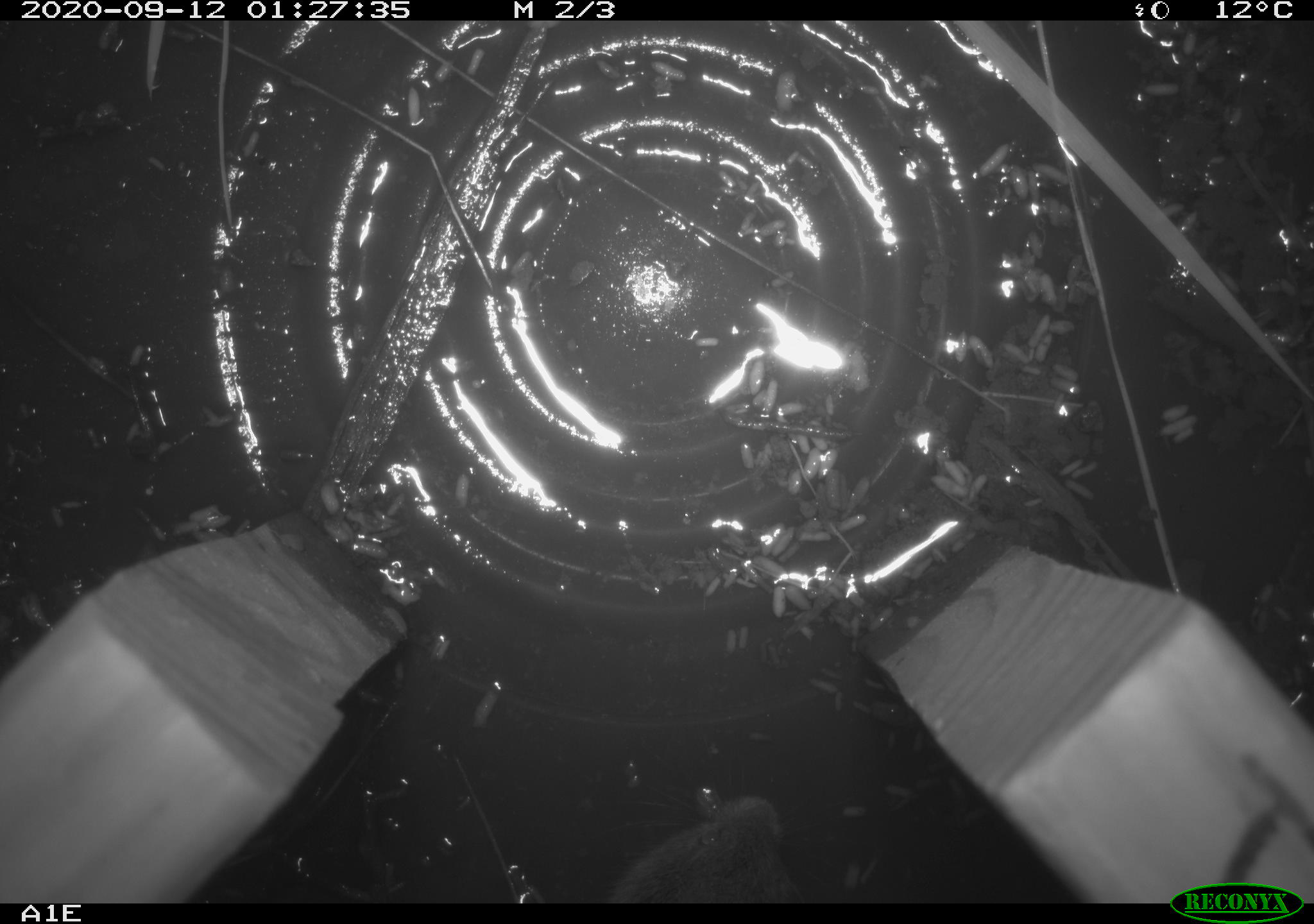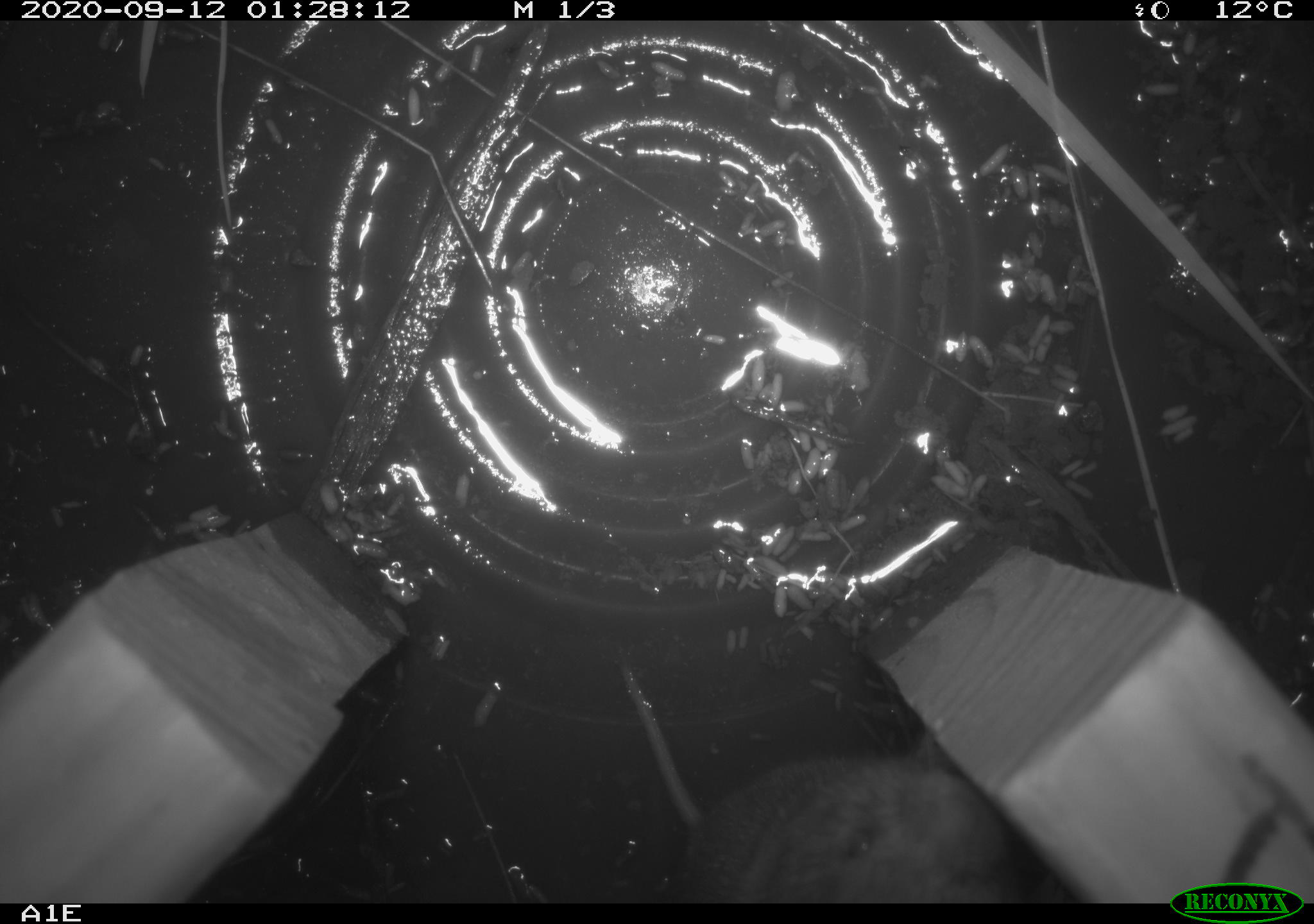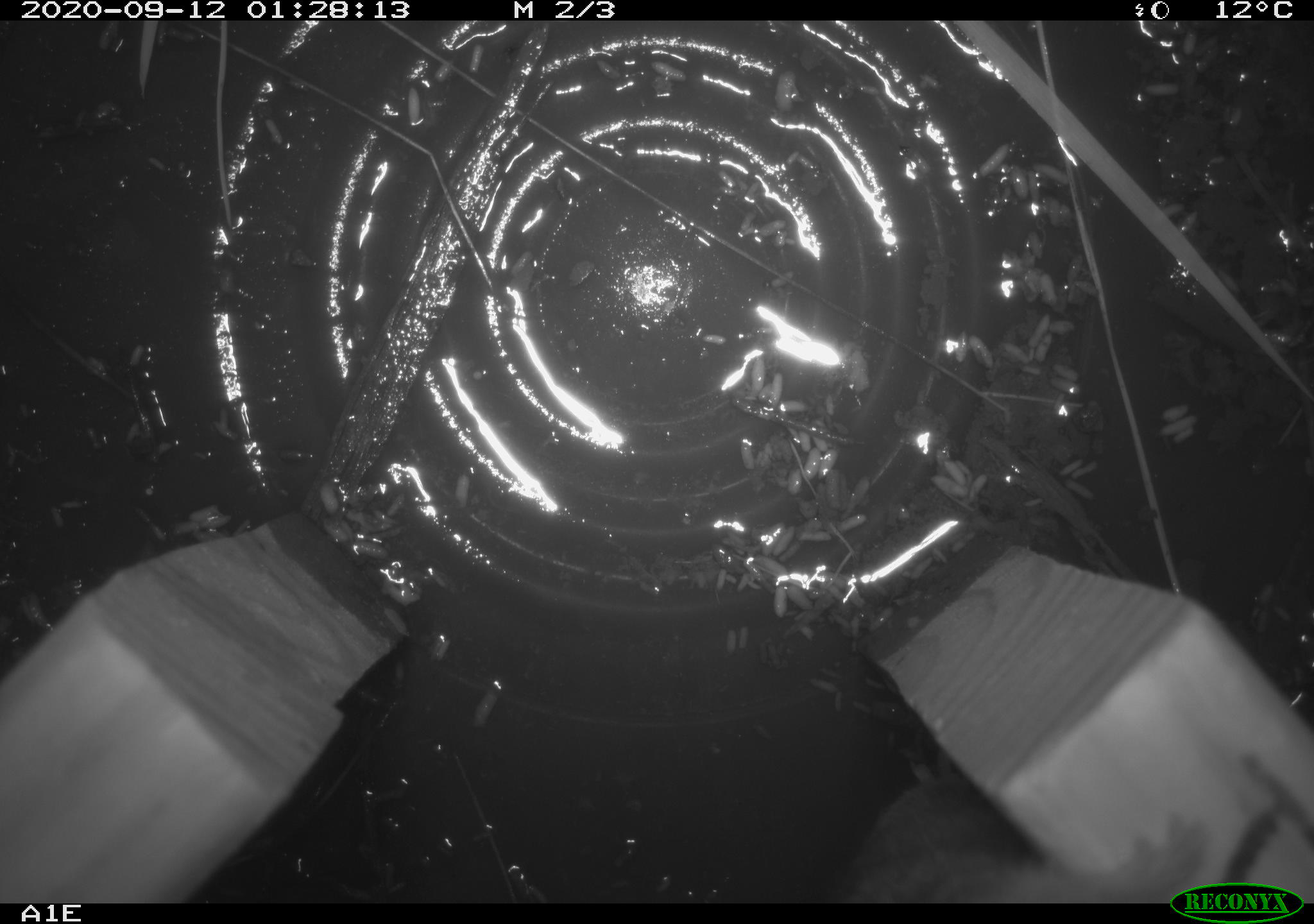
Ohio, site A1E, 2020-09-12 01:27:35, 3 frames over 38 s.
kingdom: Animalia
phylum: Chordata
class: Mammalia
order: Rodentia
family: Cricetidae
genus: Microtus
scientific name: Microtus pennsylvanicus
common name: meadow vole